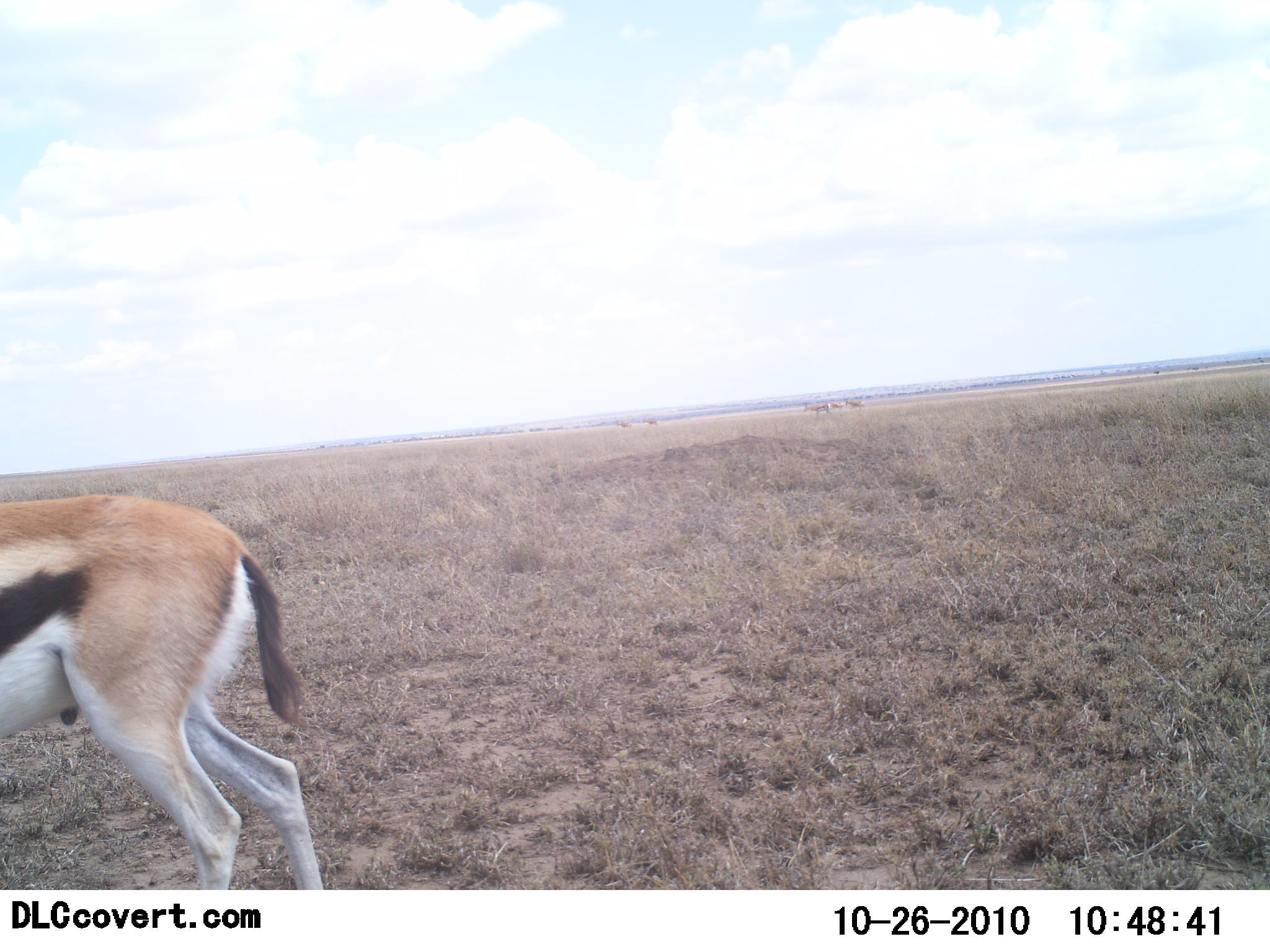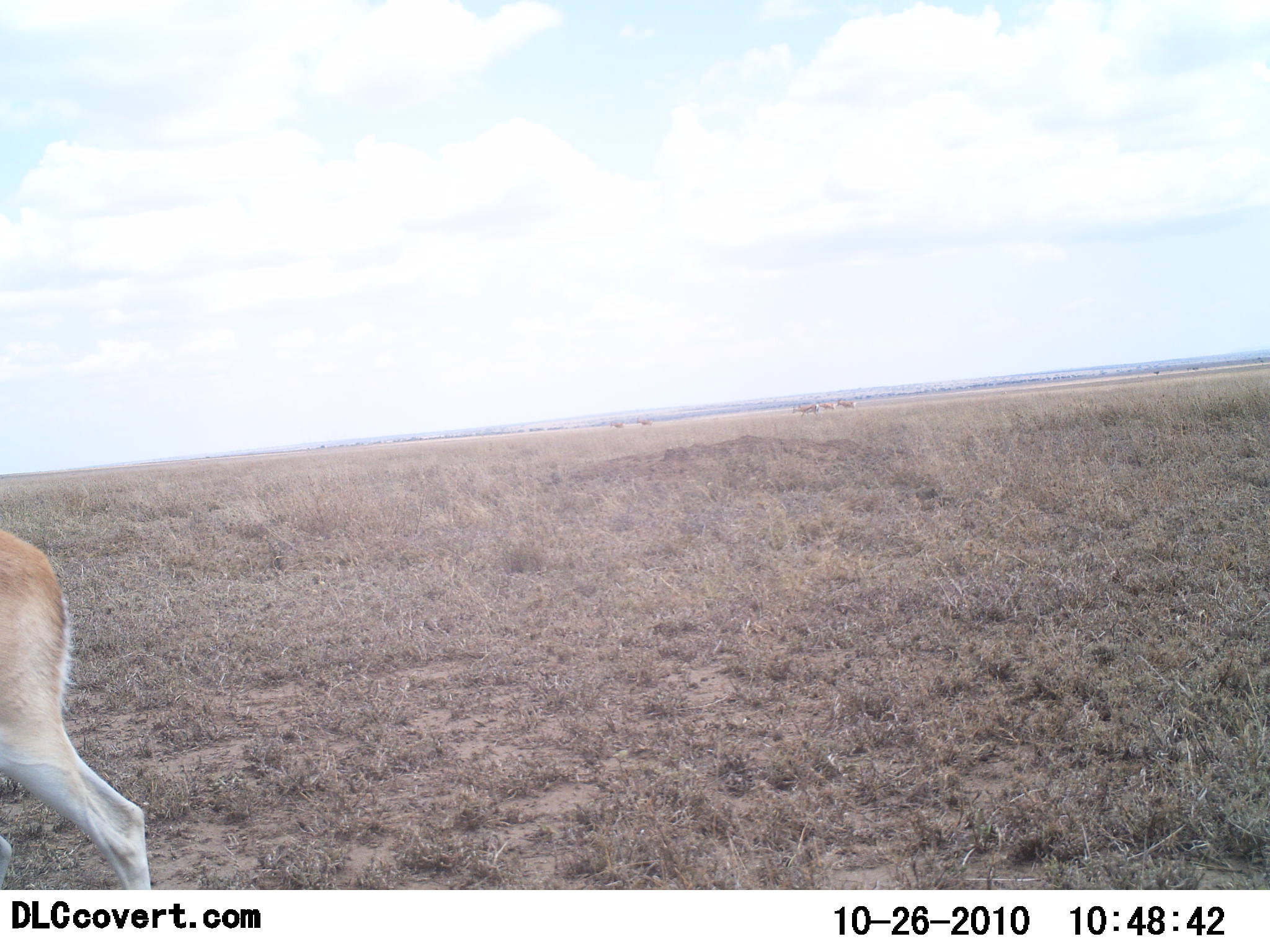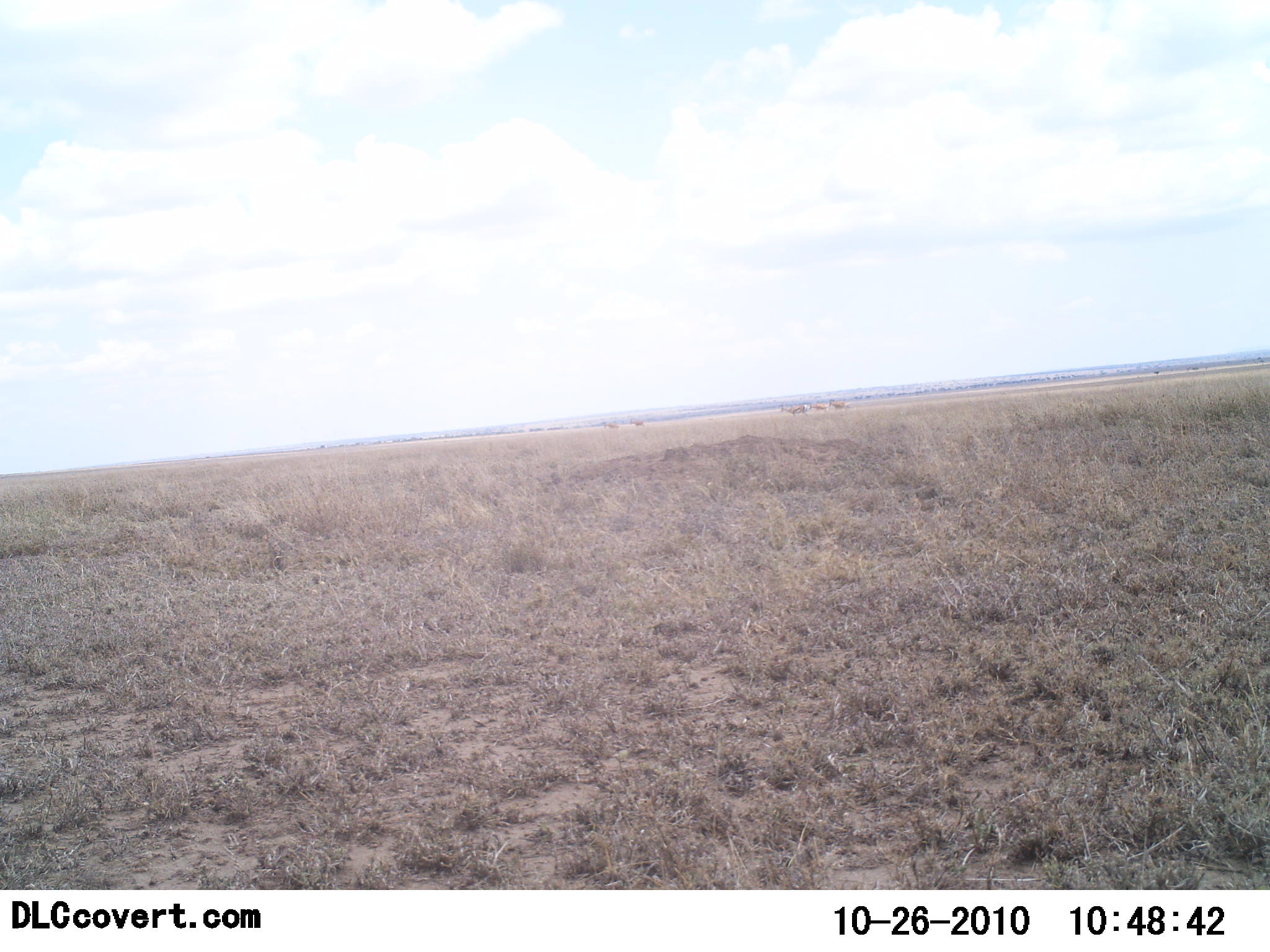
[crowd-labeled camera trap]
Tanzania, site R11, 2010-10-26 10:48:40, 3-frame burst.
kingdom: Animalia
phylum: Chordata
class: Mammalia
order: Artiodactyla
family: Bovidae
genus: Eudorcas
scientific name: Eudorcas thomsonii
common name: thomson's gazelle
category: gazellethomsons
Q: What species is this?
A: Gazellethomsons (thomson's gazelle) (Eudorcas thomsonii).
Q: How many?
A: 1.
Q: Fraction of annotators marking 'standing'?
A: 7%.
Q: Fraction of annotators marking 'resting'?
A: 0%.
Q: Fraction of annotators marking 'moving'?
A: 93%.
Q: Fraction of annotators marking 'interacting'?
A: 0%.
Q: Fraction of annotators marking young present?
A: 0%.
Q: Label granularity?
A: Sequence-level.